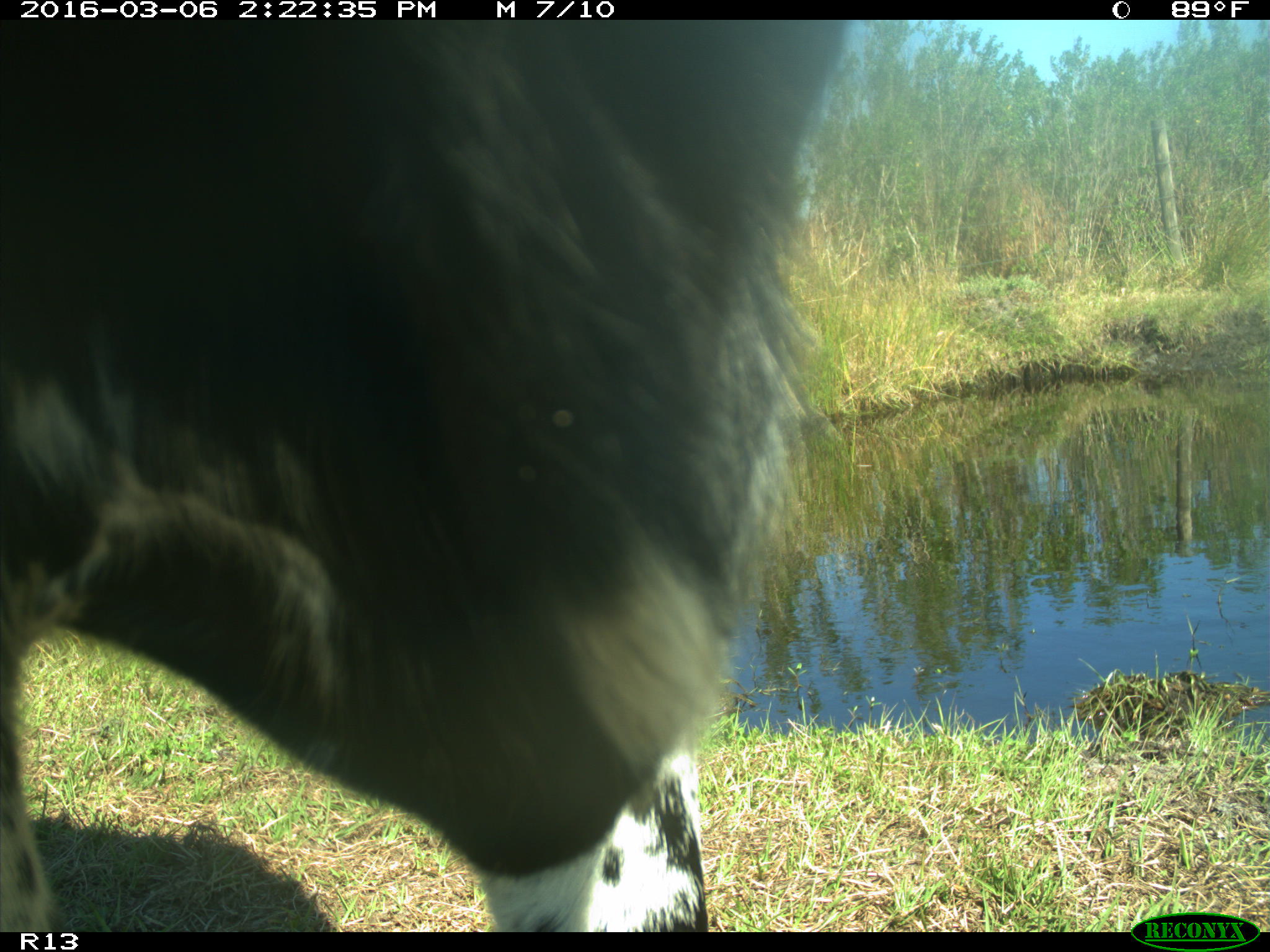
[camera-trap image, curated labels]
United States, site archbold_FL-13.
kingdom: Animalia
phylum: Chordata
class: Mammalia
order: Artiodactyla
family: Bovidae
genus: Bos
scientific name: Bos taurus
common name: domestic cow